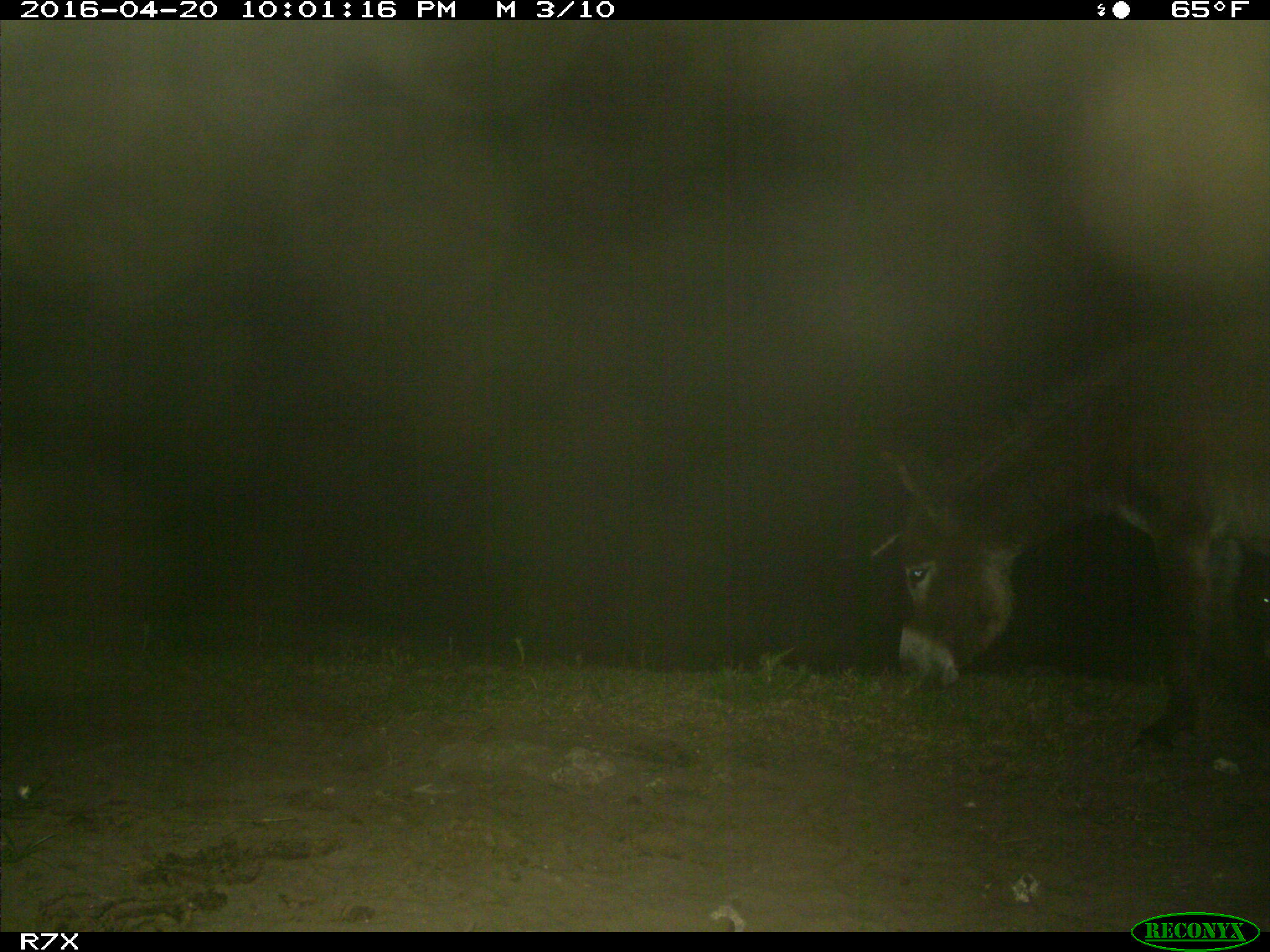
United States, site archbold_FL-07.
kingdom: Animalia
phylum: Chordata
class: Mammalia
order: Artiodactyla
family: Bovidae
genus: Bos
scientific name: Bos taurus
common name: domestic cow